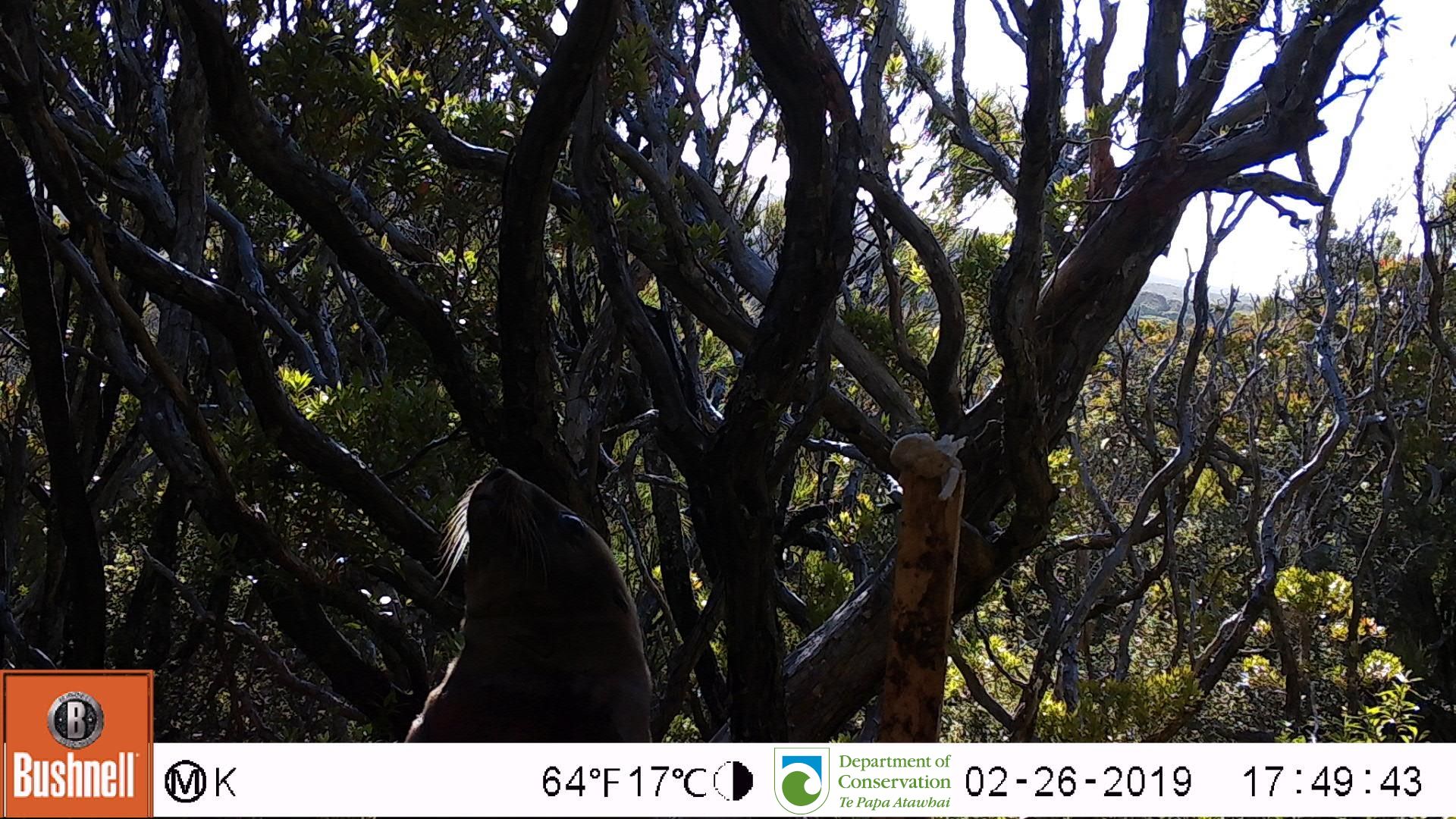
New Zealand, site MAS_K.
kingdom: Animalia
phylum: Chordata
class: Mammalia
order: Carnivora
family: Otariidae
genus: Phocarctos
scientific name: Phocarctos hookeri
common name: new zealand sea lion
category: sealion